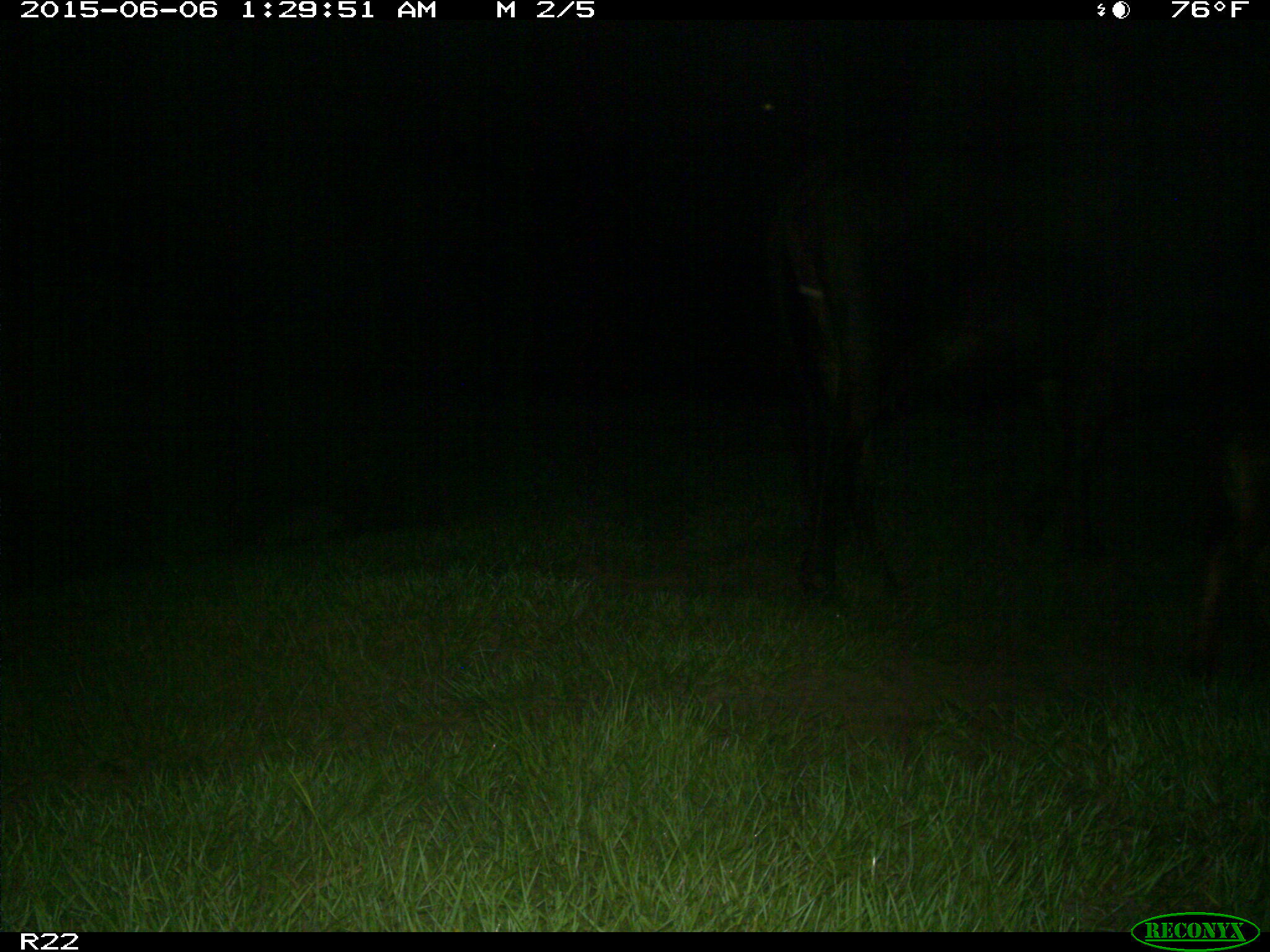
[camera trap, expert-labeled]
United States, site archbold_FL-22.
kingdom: Animalia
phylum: Chordata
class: Mammalia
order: Artiodactyla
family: Bovidae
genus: Bos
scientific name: Bos taurus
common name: domestic cow